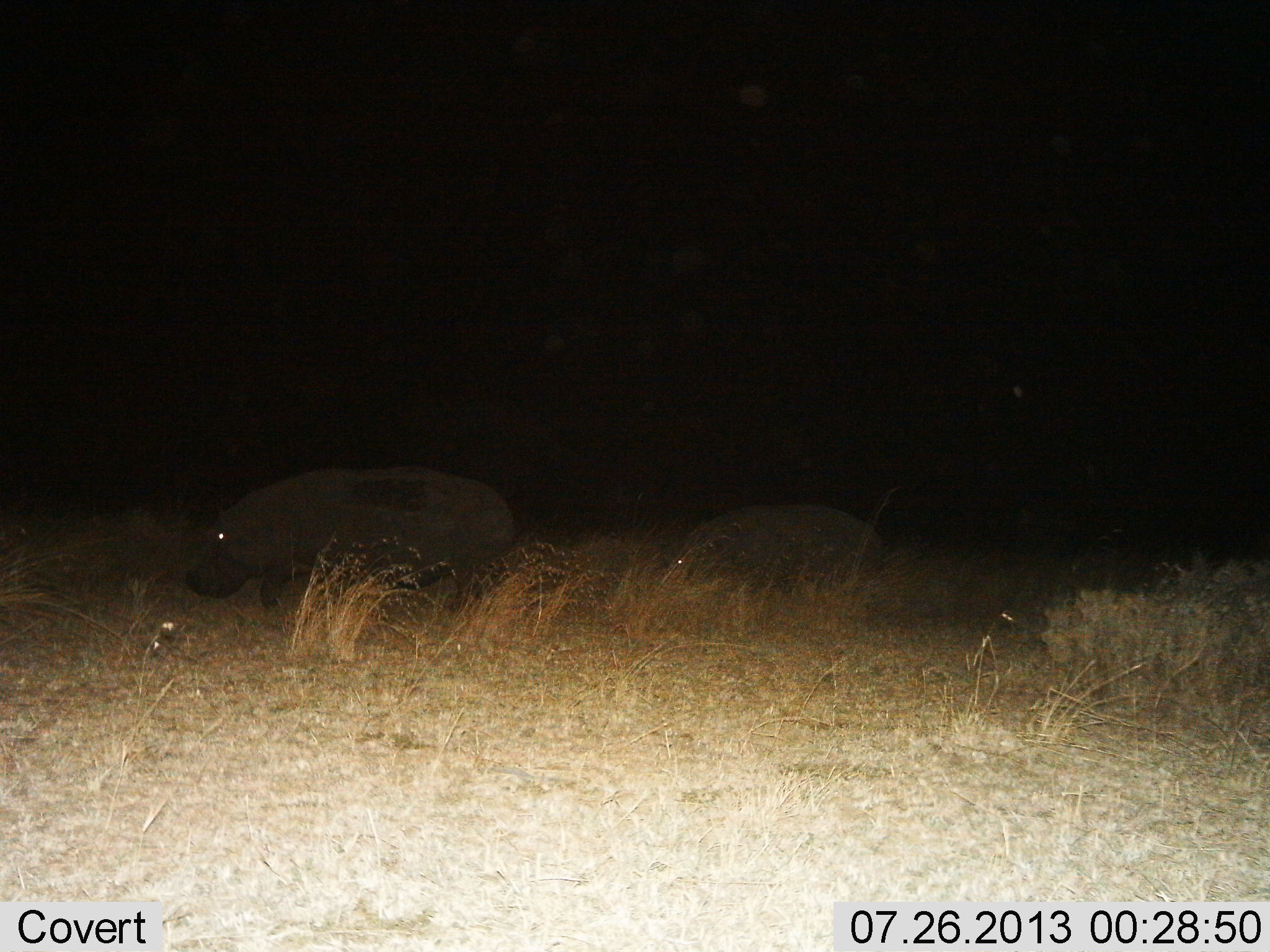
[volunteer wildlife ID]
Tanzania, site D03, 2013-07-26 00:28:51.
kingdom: Animalia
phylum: Chordata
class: Mammalia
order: Artiodactyla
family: Hippopotamidae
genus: Hippopotamus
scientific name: Hippopotamus amphibius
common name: hippopotamus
Hippopotamus (Hippopotamus amphibius), count 2. Behavior (volunteer vote fractions): standing 11%, resting 5%, moving 79%, interacting 0%. Young present (vote fraction): 26%. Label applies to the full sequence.